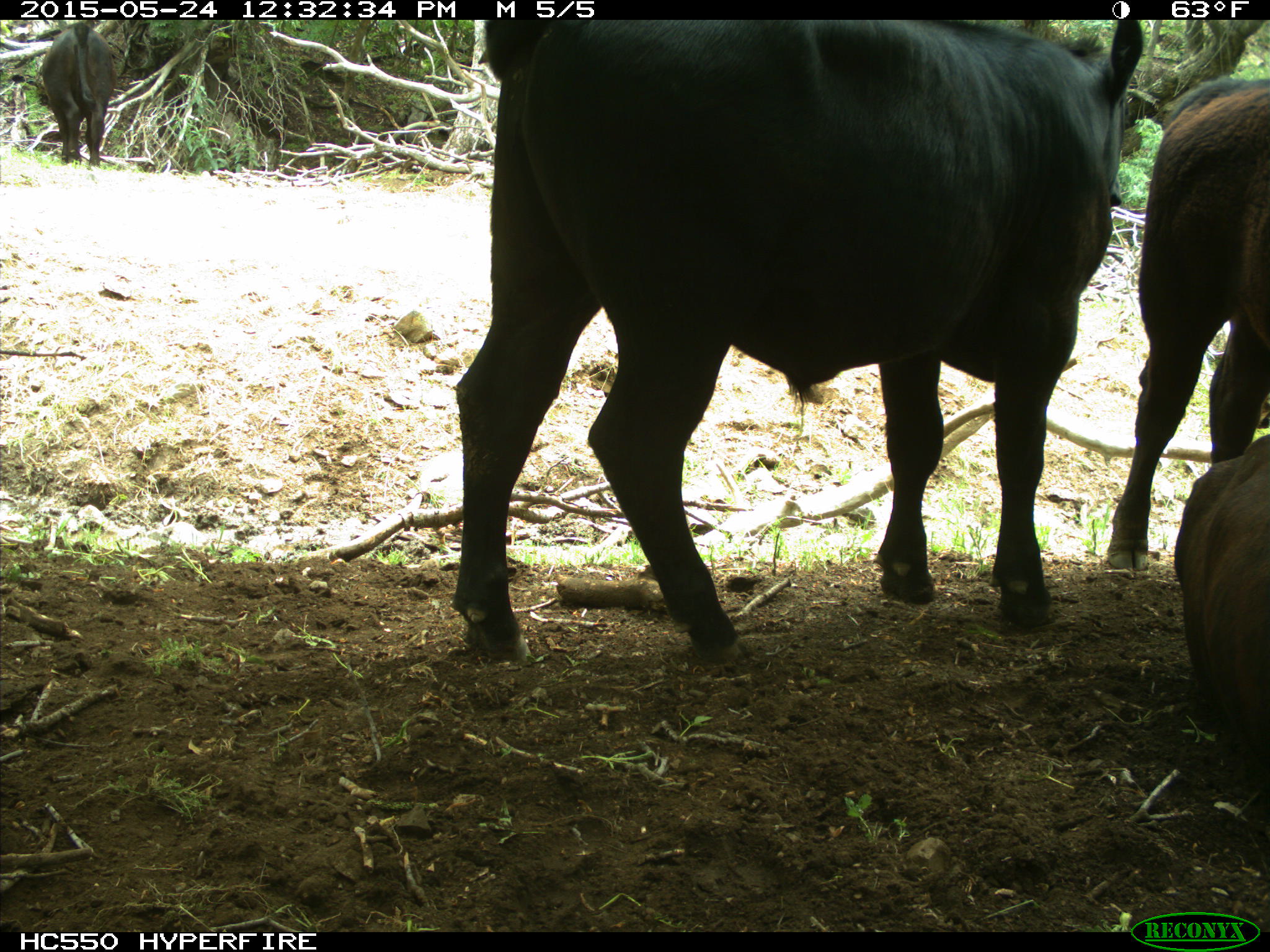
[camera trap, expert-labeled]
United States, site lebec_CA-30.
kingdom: Animalia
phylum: Chordata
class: Mammalia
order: Artiodactyla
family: Bovidae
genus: Bos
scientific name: Bos taurus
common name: domestic cow